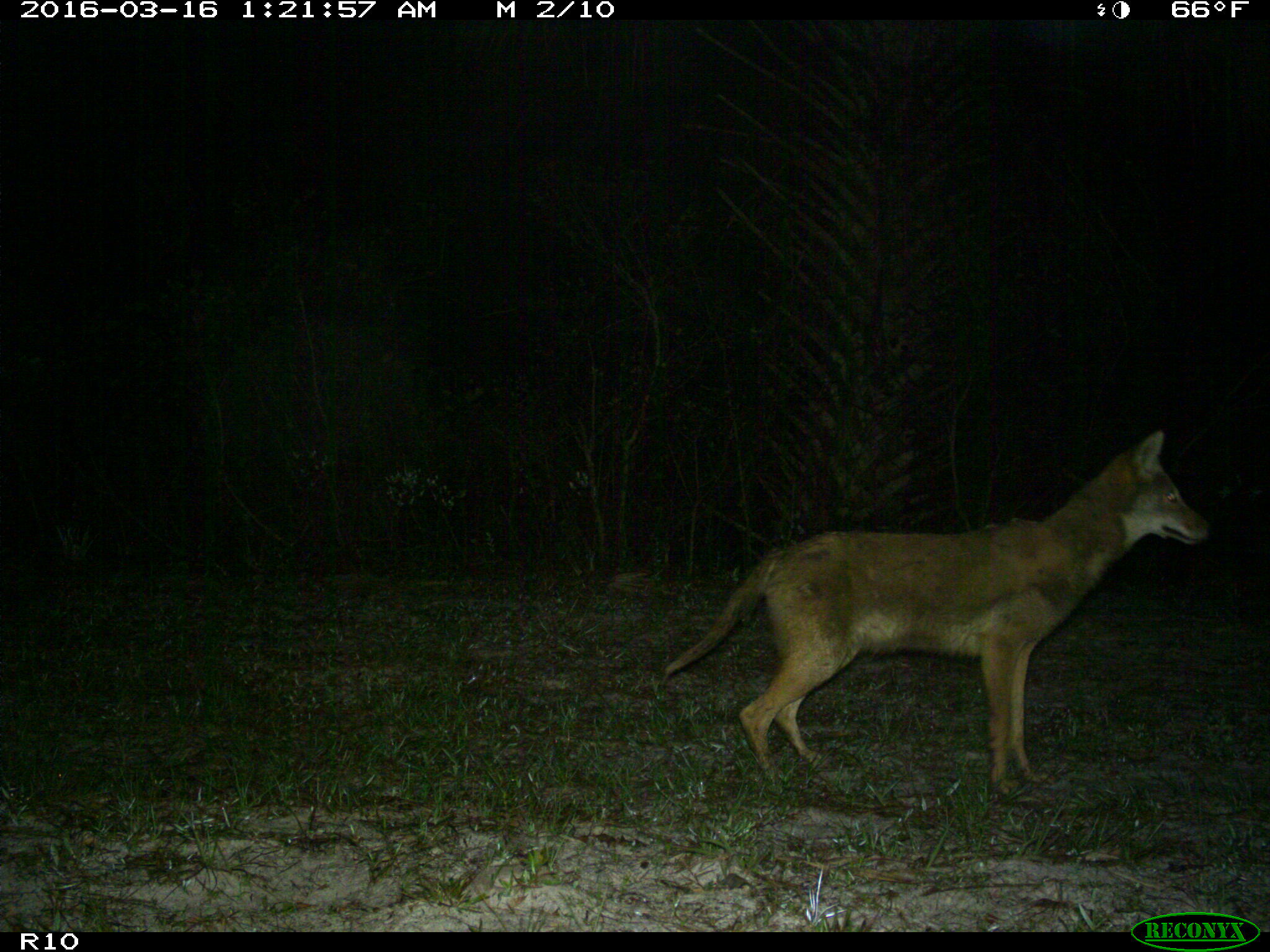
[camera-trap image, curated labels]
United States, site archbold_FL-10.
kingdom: Animalia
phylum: Chordata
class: Mammalia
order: Carnivora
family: Canidae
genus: Canis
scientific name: Canis latrans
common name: coyote